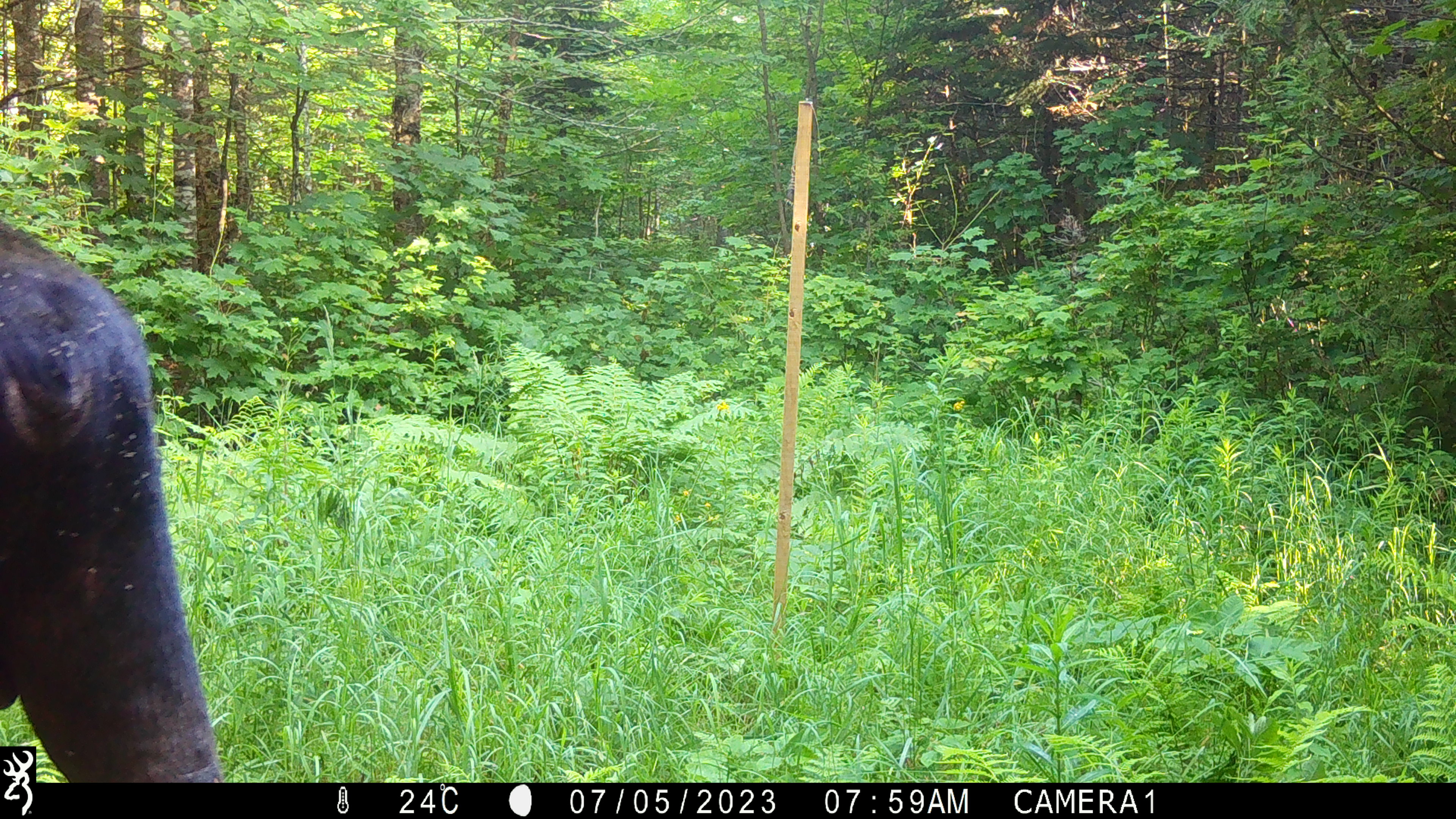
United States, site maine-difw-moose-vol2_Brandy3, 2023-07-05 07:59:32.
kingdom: Animalia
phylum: Chordata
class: Mammalia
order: Artiodactyla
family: Cervidae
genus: Alces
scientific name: Alces alces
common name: moose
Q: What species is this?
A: Moose (Alces alces).